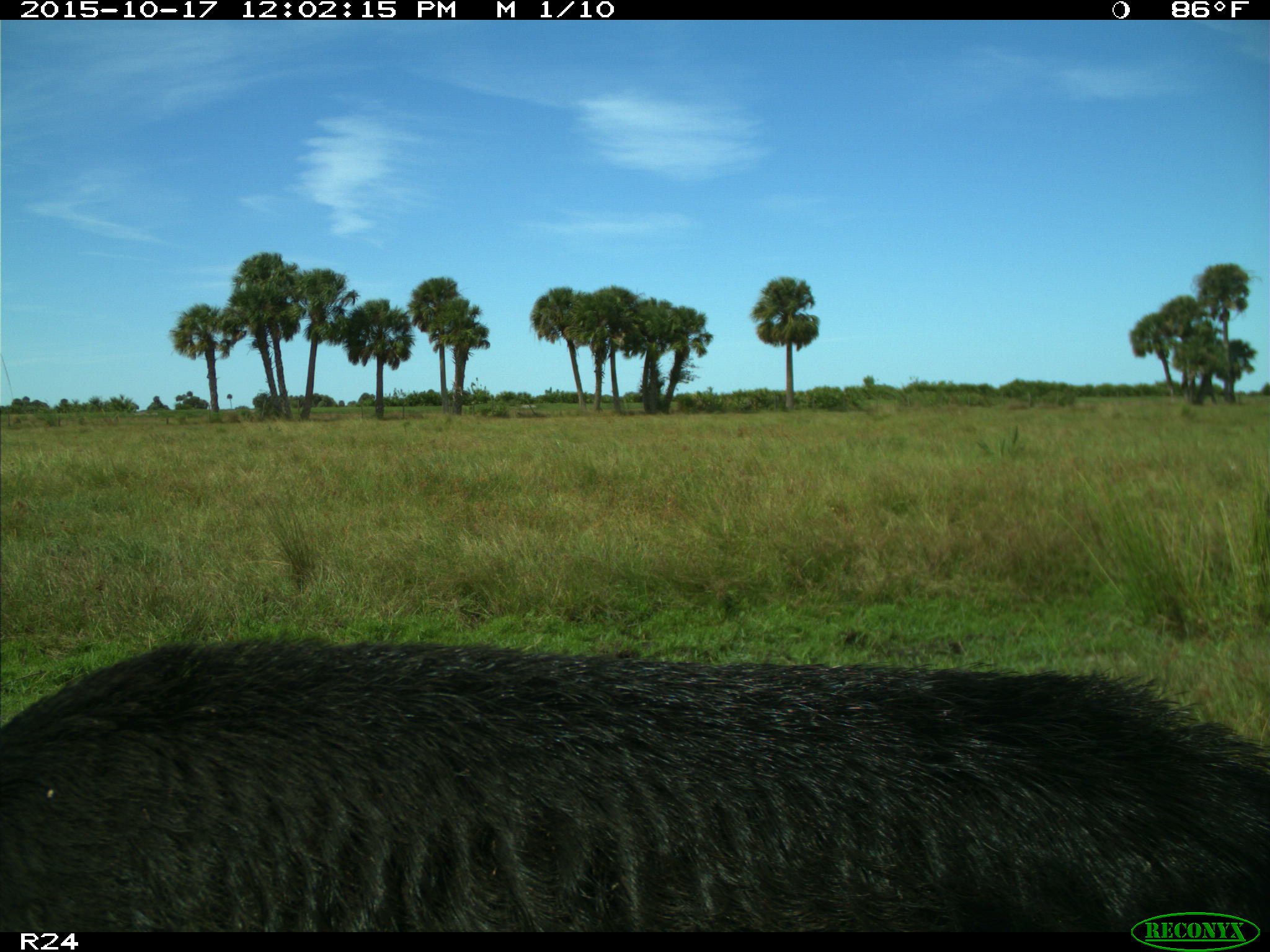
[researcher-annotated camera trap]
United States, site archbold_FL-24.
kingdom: Animalia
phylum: Chordata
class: Mammalia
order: Artiodactyla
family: Suidae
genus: Sus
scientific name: Sus scrofa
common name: wild boar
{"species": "Sus scrofa (wild boar)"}